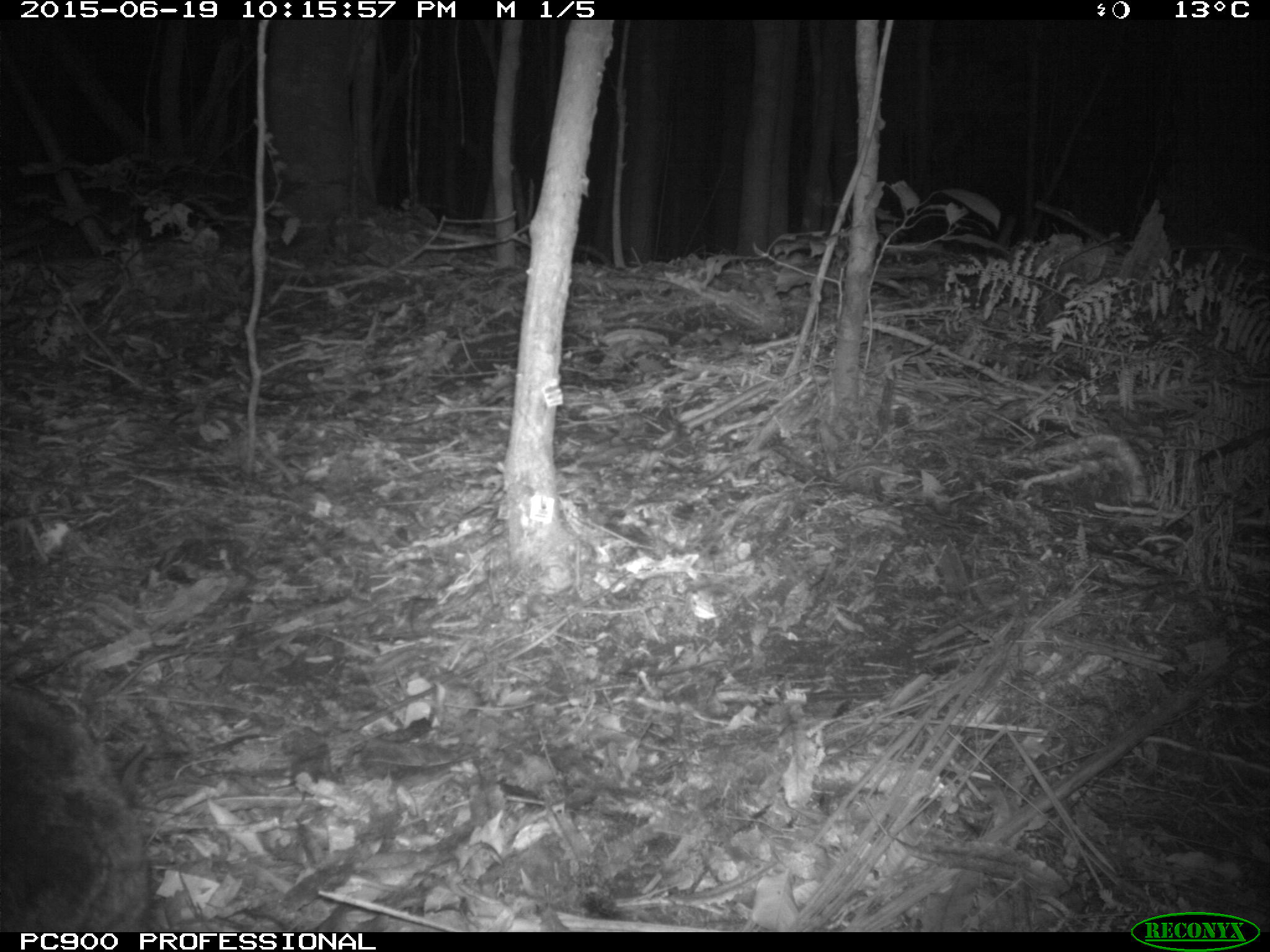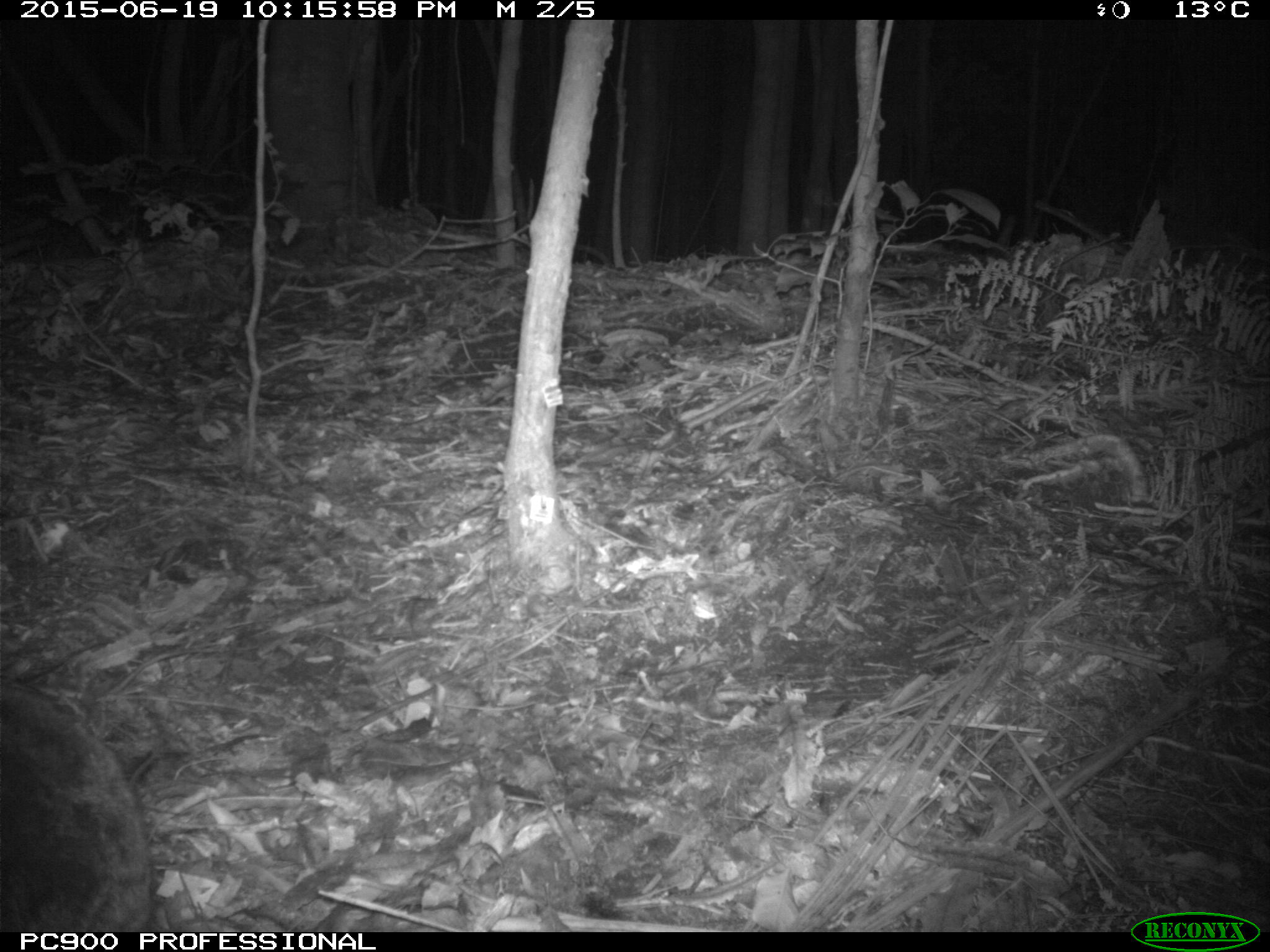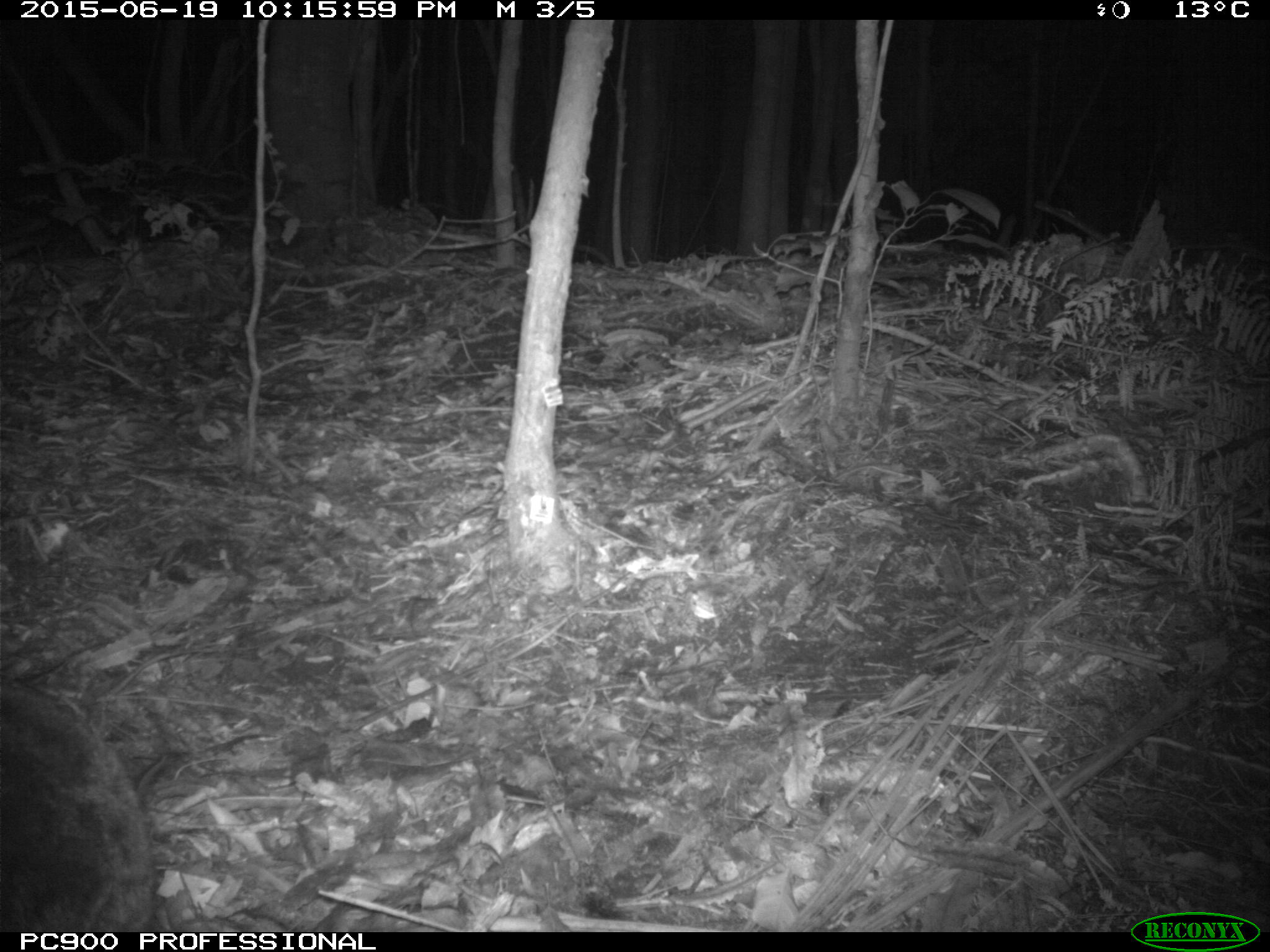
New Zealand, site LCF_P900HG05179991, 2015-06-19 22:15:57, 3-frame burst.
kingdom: Animalia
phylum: Chordata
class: Mammalia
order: Diprotodontia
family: Macropodidae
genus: Notamacropus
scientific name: Notamacropus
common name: wallaby